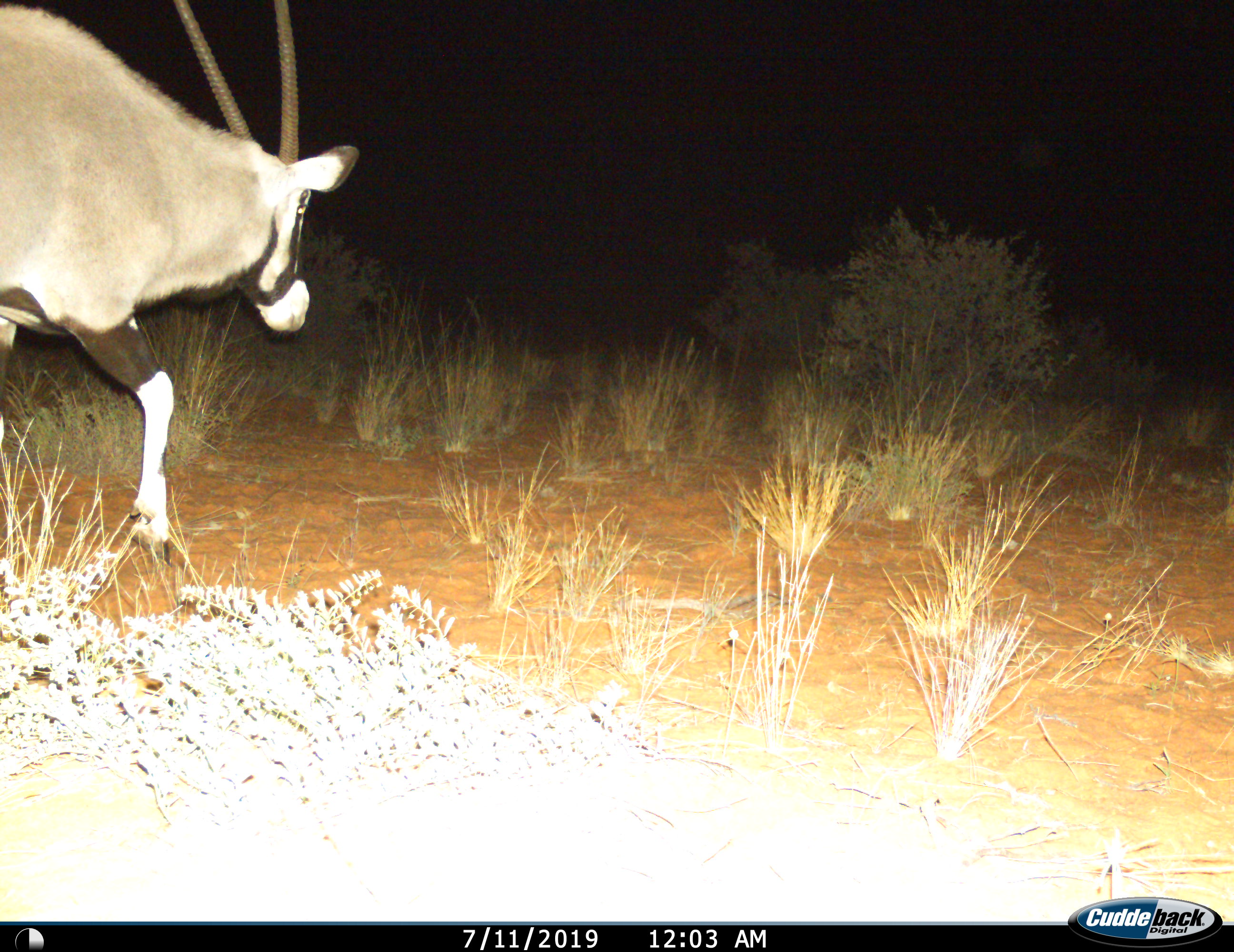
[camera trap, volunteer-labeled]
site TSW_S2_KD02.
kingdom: Animalia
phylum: Chordata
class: Mammalia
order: Artiodactyla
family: Bovidae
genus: Oryx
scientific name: Oryx gazella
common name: gemsbok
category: oryx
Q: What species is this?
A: Oryx (gemsbok) (Oryx gazella).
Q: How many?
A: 1.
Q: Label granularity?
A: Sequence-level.